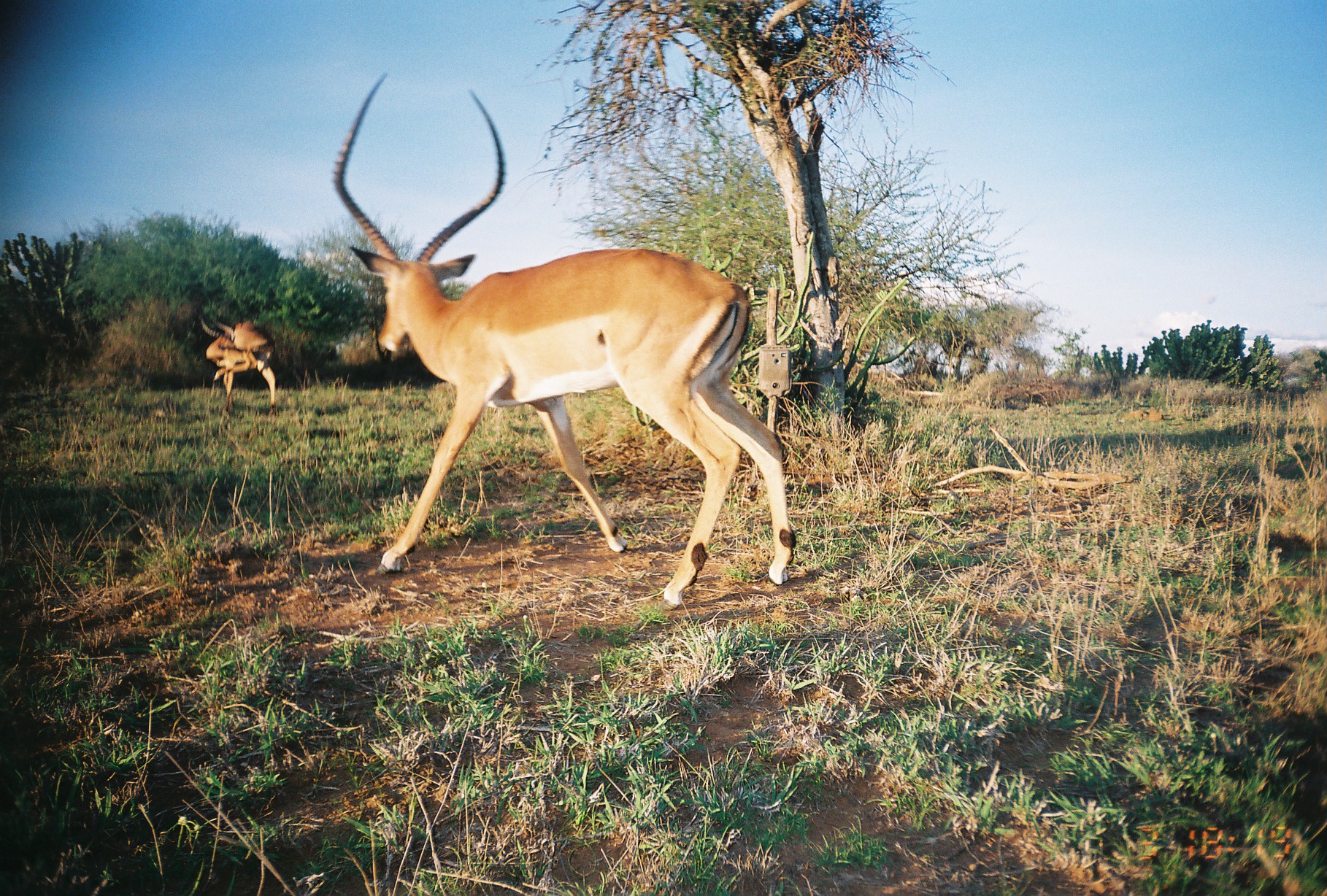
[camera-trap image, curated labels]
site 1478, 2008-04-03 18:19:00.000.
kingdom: Animalia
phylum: Chordata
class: Mammalia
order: Artiodactyla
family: Bovidae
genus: Aepyceros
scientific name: Aepyceros melampus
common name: impala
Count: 2.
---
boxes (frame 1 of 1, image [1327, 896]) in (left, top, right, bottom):
aepyceros melampus: (328, 68, 792, 609); (200, 318, 277, 417)